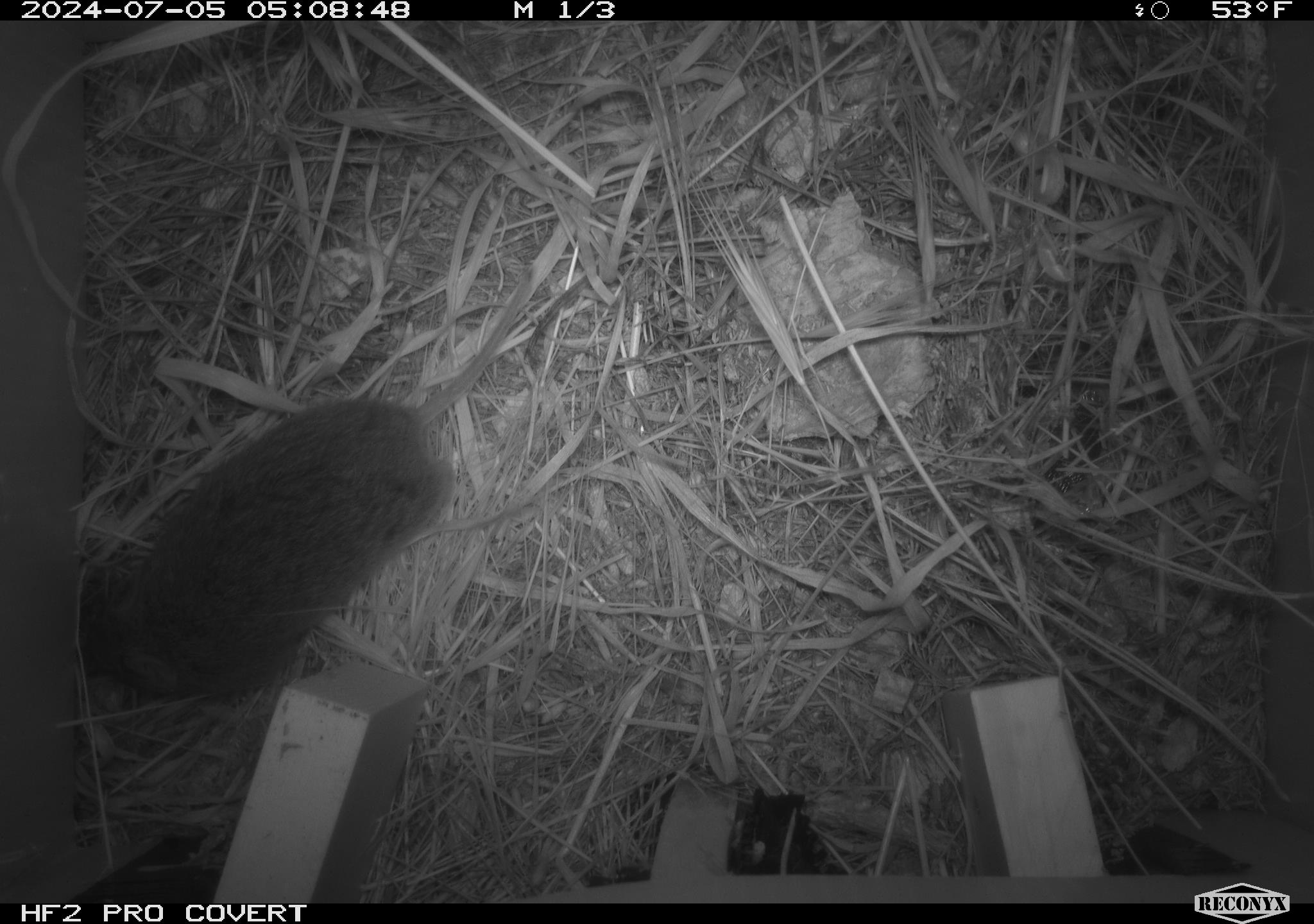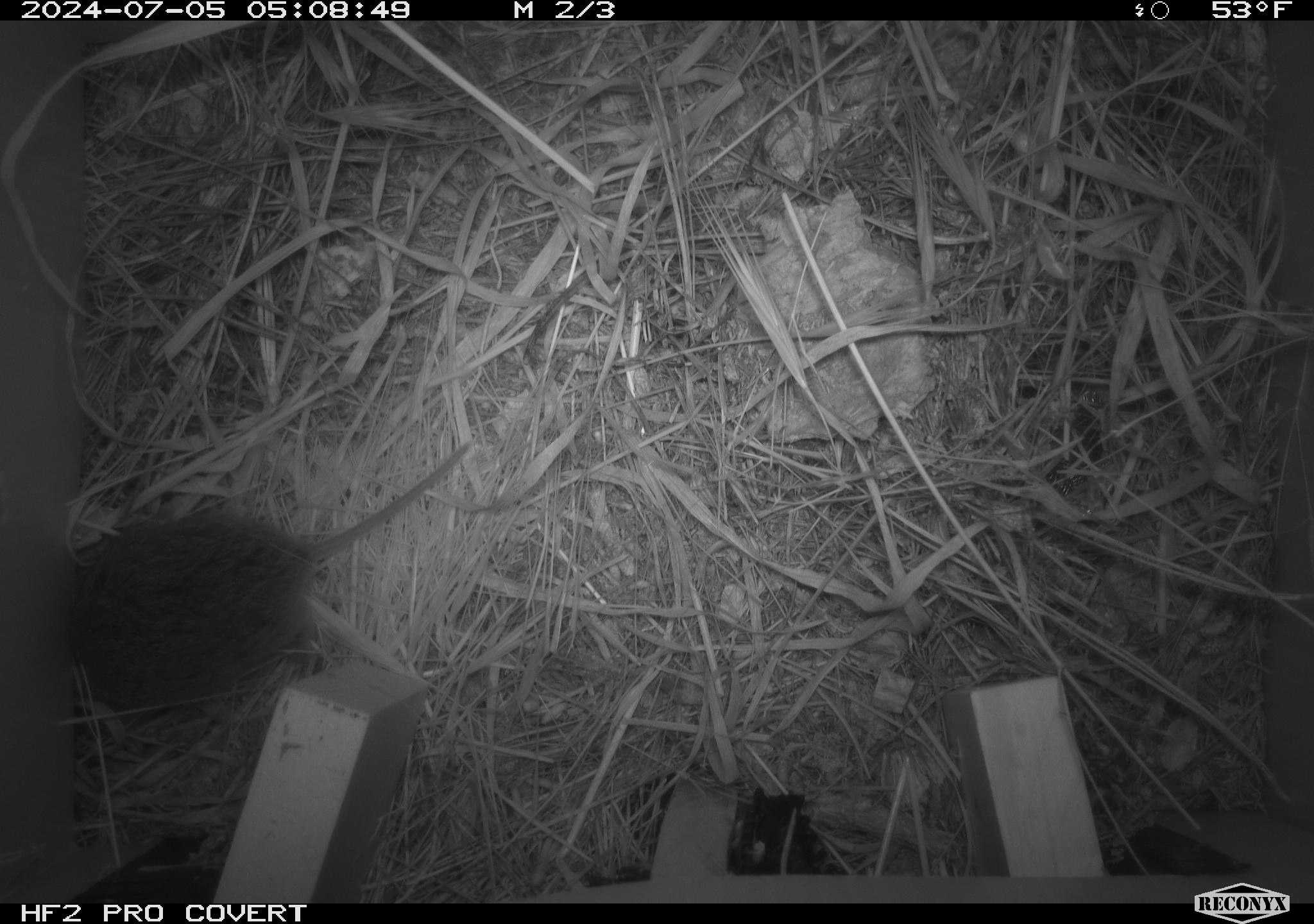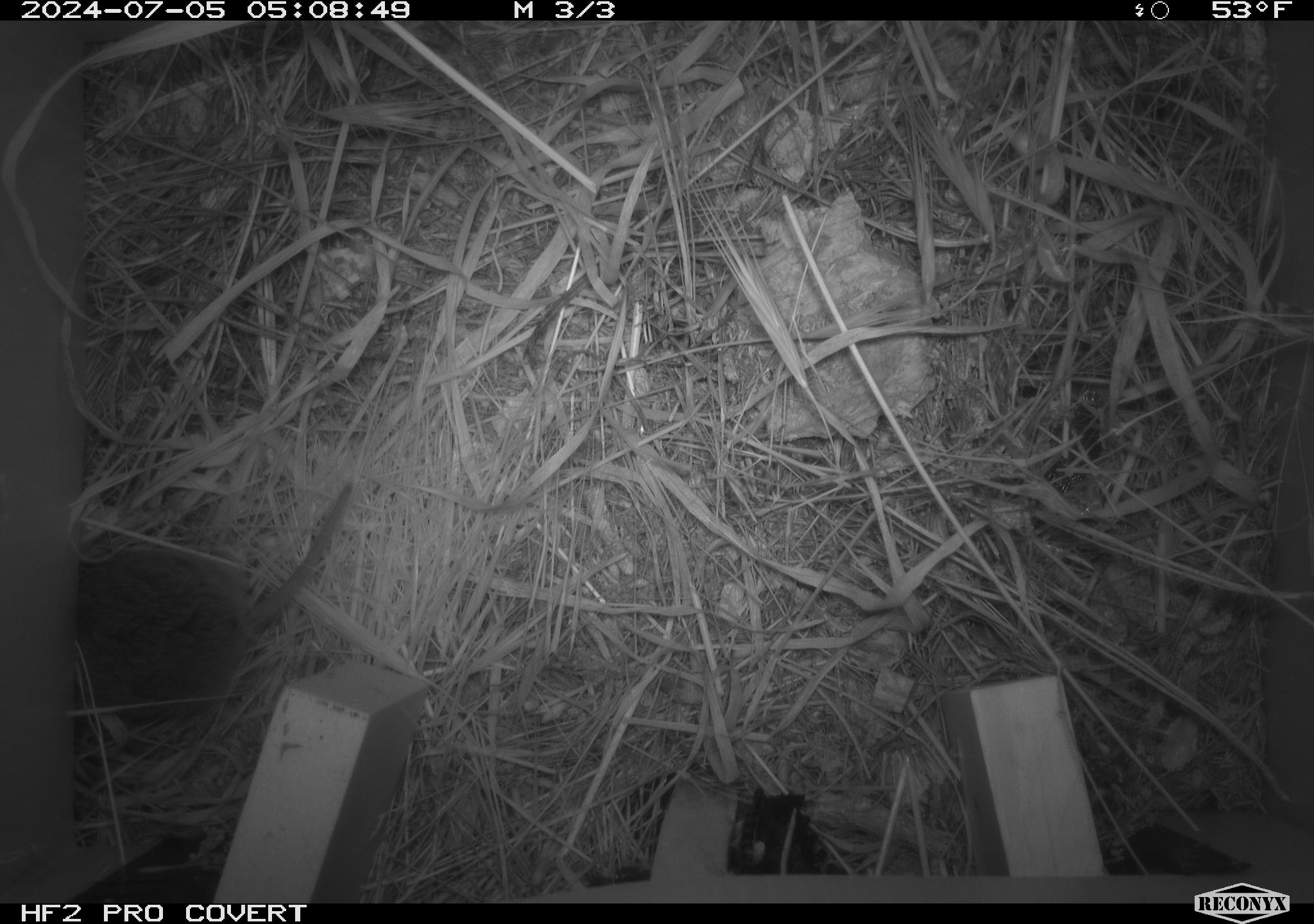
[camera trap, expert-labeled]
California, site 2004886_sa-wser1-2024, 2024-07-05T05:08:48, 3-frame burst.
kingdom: Animalia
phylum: Chordata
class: Mammalia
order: Rodentia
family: Cricetidae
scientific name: Arvicolinae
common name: voles, lemmings, and muskrats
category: arvicolinae subfamily